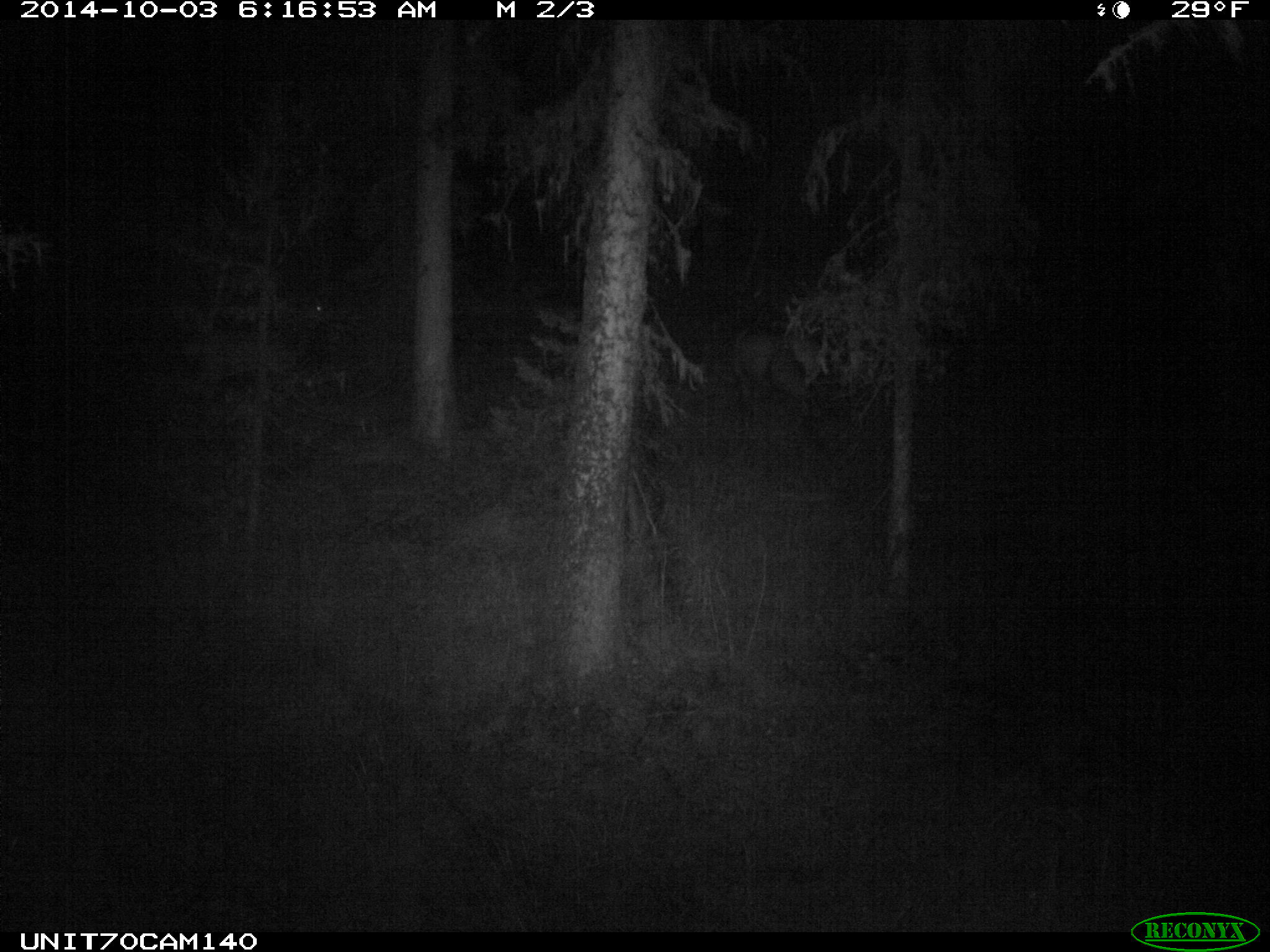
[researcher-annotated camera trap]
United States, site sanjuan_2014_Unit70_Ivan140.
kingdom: Animalia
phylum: Chordata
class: Mammalia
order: Artiodactyla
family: Cervidae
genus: Cervus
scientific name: Cervus elaphus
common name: red deer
Cervus elaphus (red deer).